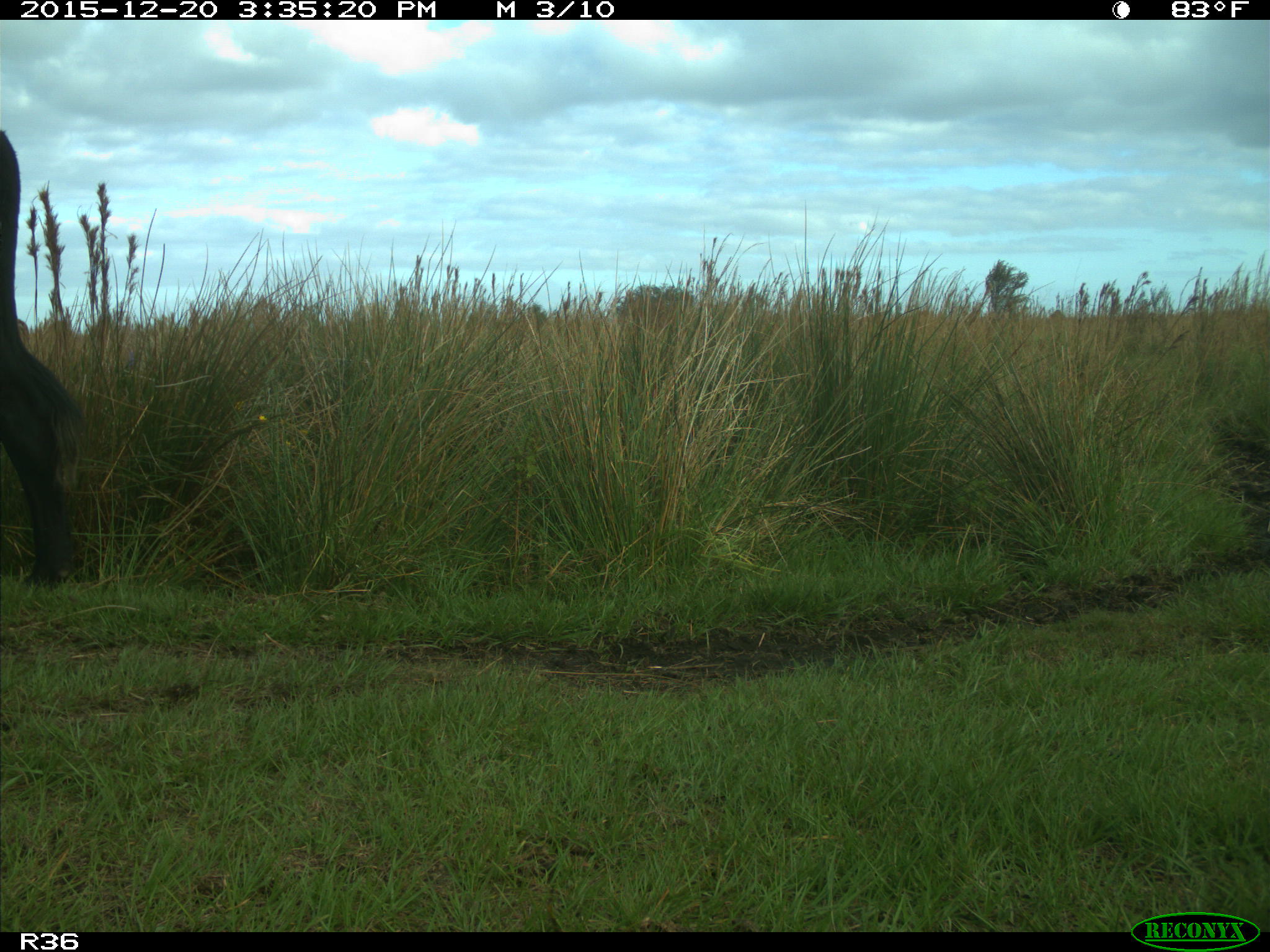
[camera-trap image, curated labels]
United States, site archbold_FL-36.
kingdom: Animalia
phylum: Chordata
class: Mammalia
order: Artiodactyla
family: Bovidae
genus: Bos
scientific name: Bos taurus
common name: domestic cow